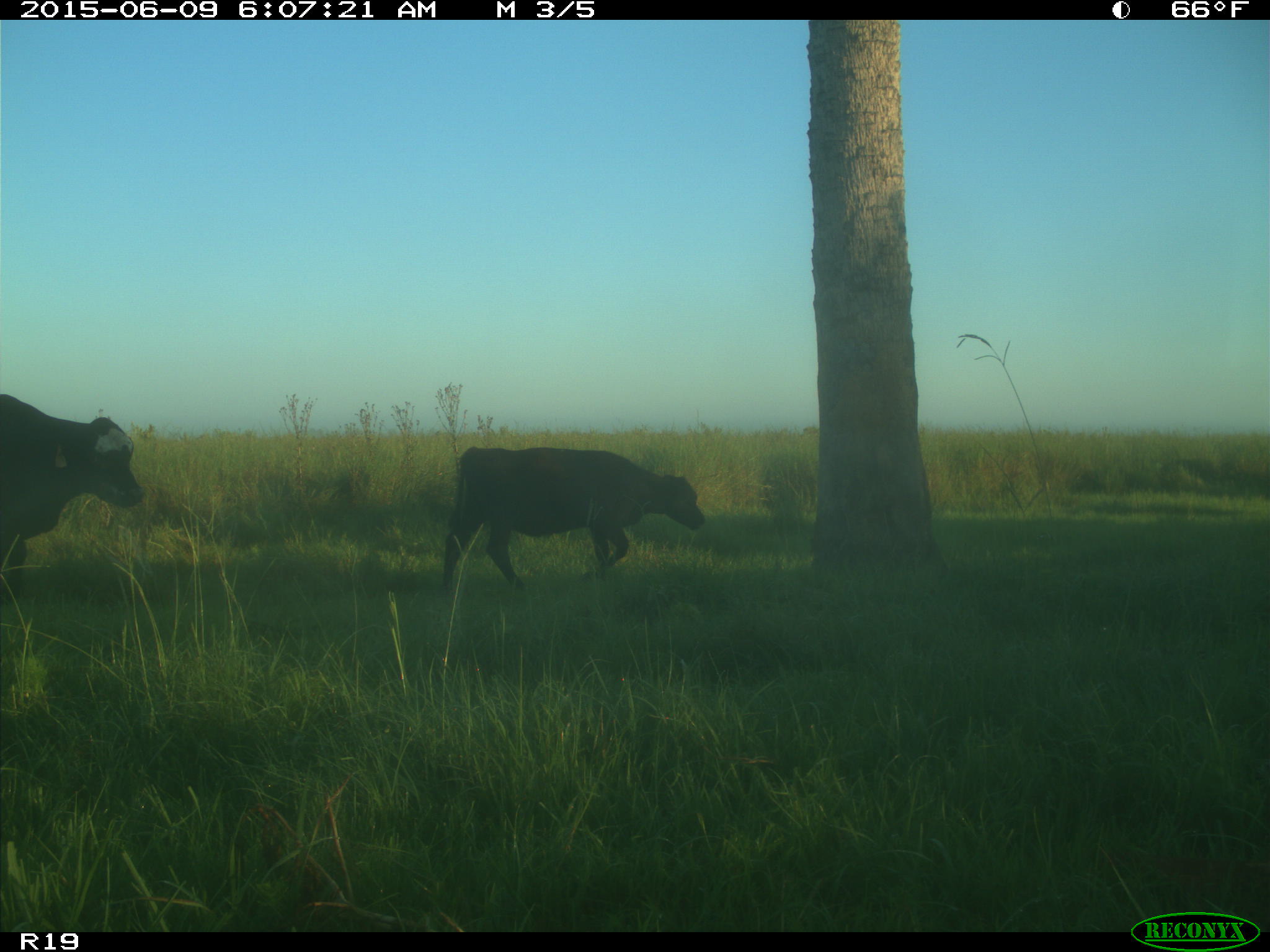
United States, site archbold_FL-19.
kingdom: Animalia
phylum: Chordata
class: Mammalia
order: Artiodactyla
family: Bovidae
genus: Bos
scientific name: Bos taurus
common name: domestic cow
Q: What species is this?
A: Bos taurus (domestic cow).